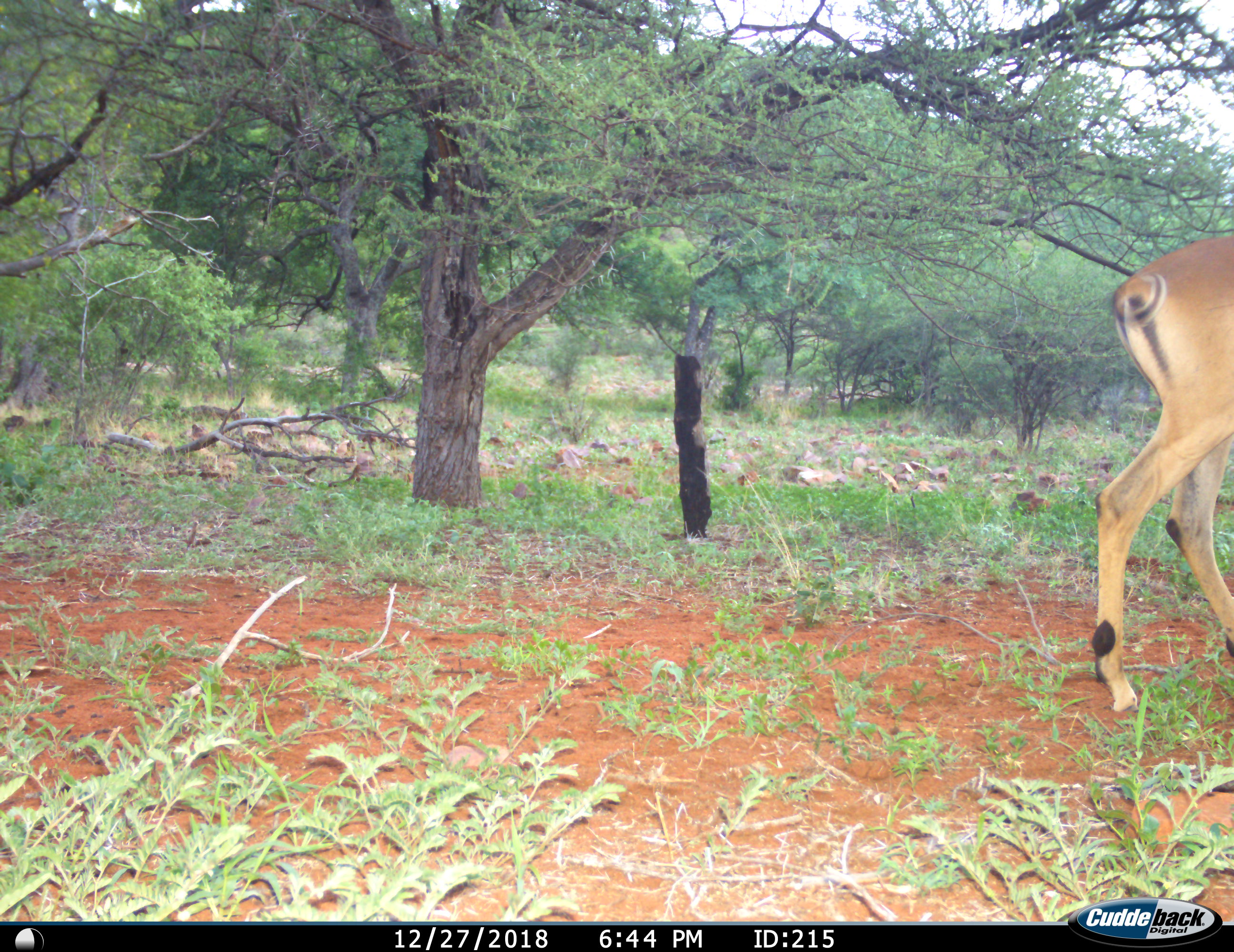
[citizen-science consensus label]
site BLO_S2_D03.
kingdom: Animalia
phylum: Chordata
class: Mammalia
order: Artiodactyla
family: Bovidae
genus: Aepyceros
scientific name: Aepyceros melampus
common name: impala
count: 1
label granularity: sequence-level